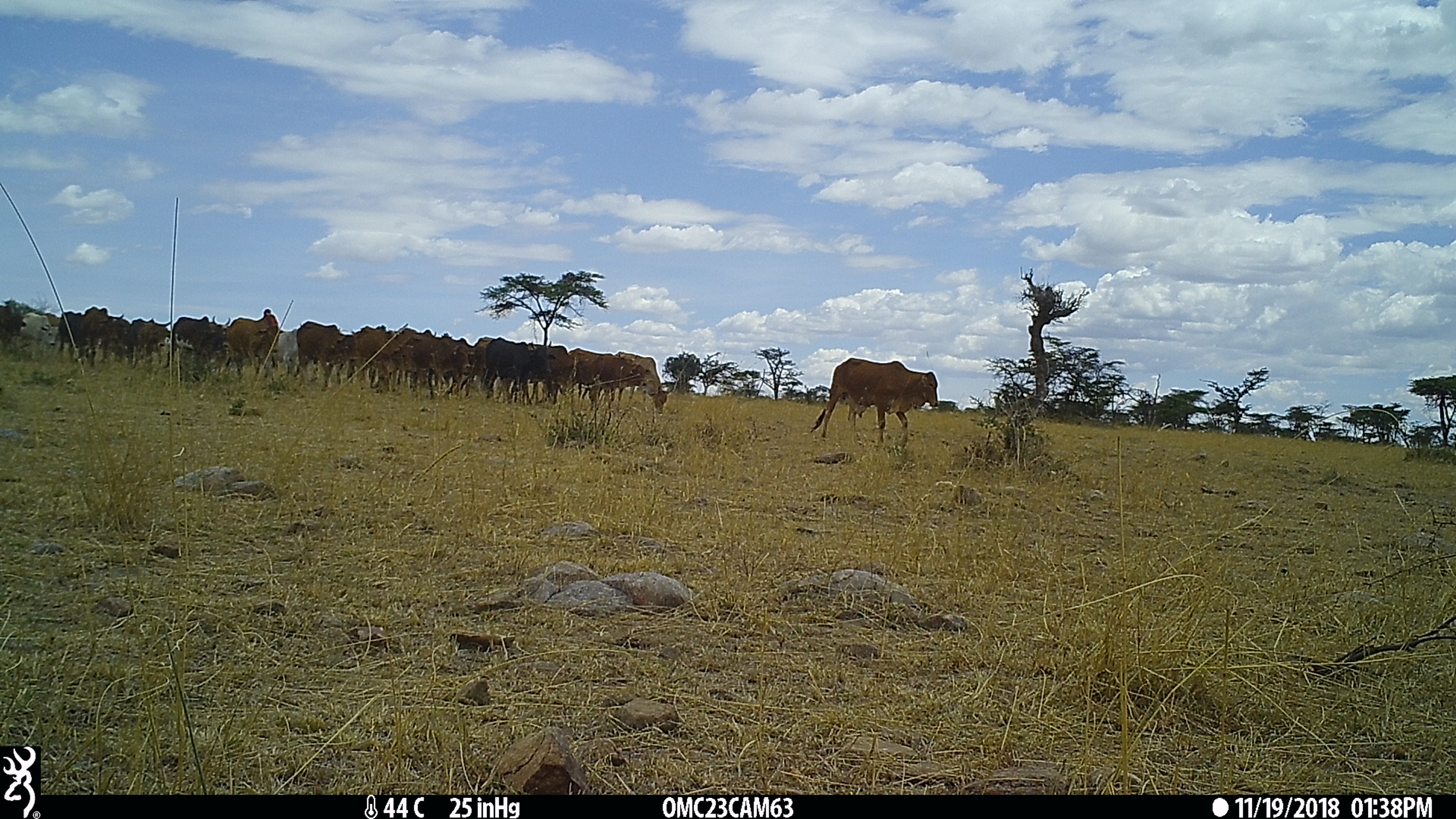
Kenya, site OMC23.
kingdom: Animalia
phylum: Chordata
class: Mammalia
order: Artiodactyla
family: Bovidae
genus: Bos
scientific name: Bos taurus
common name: cattle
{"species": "cattle (Bos taurus)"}